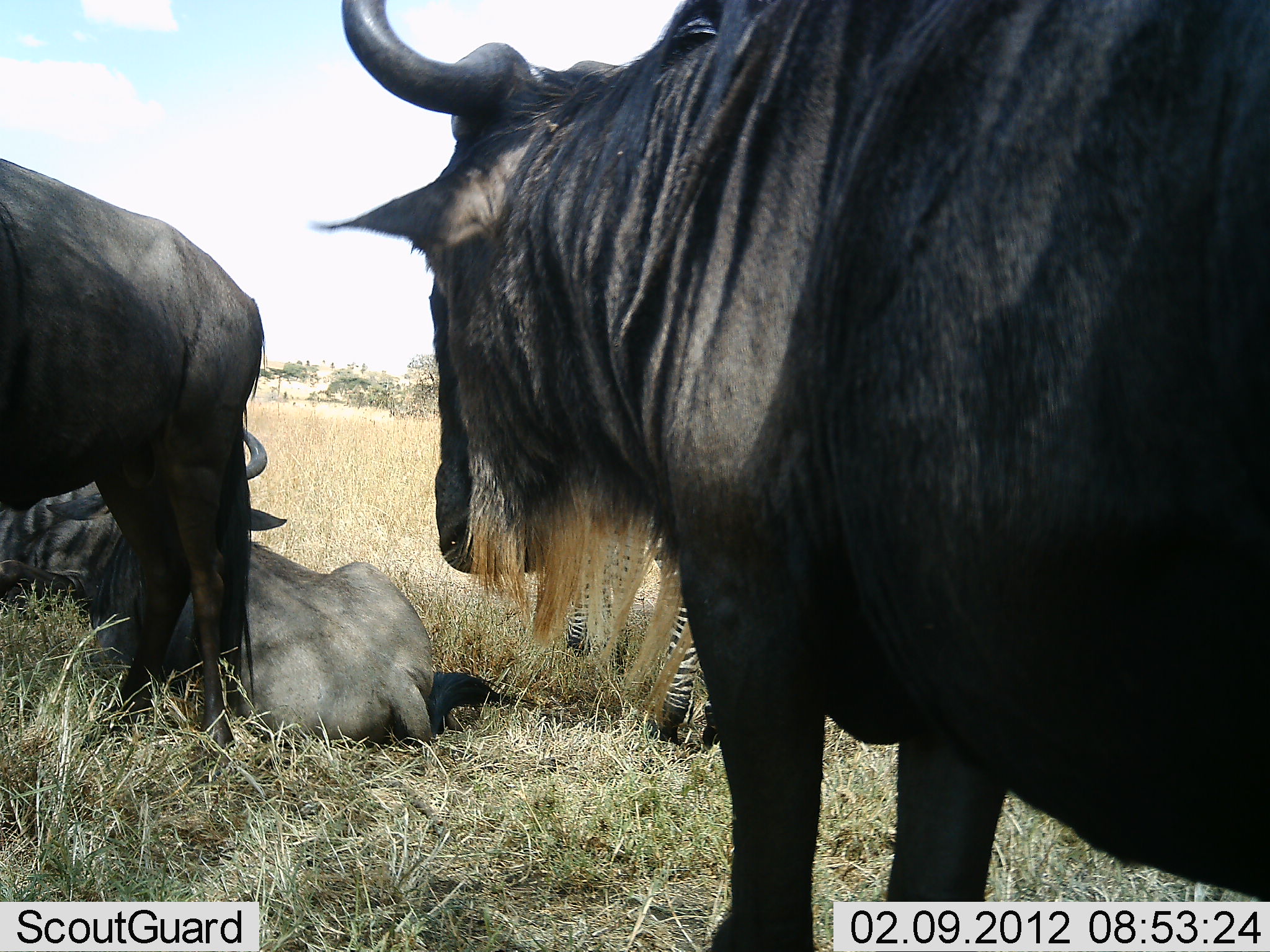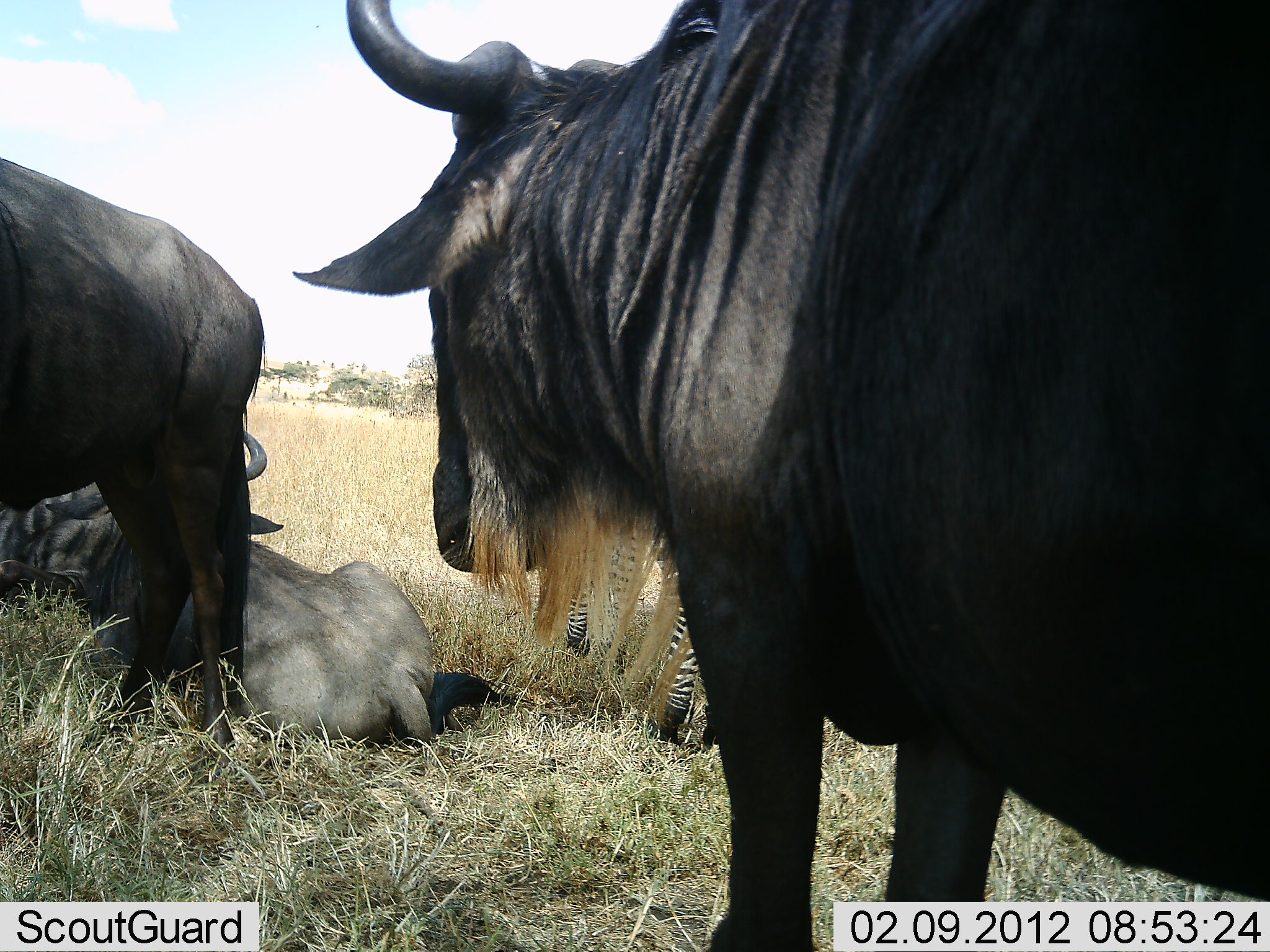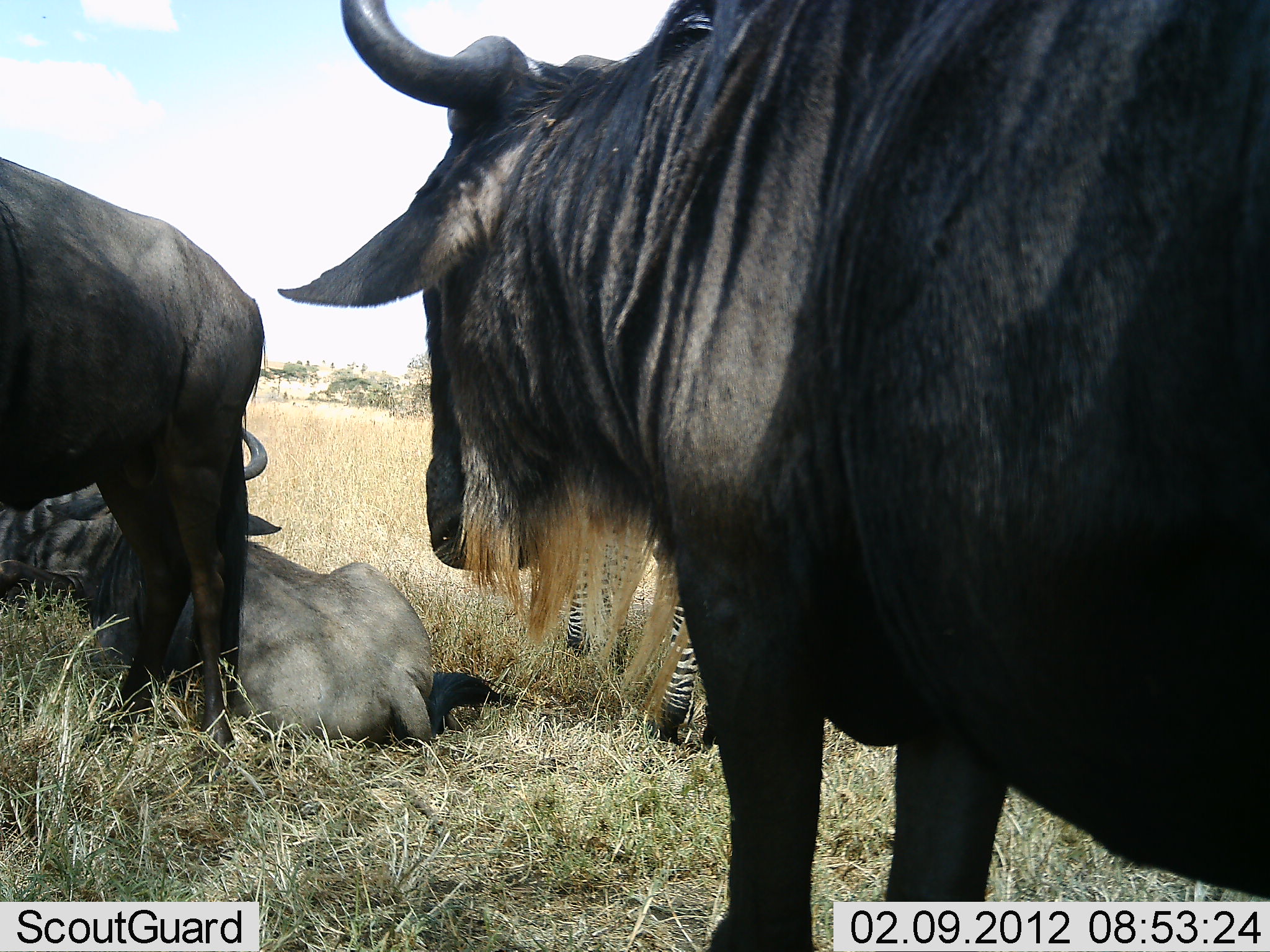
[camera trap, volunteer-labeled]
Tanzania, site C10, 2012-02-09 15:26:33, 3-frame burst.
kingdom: Animalia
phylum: Chordata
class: Mammalia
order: Artiodactyla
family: Bovidae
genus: Connochaetes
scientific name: Connochaetes taurinus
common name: blue wildebeest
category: wildebeest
Wildebeest (blue wildebeest) (Connochaetes taurinus), count 3. Behavior (volunteer vote fractions): standing 83%, resting 83%, moving 0%, interacting 0%. Young present (vote fraction): 4%. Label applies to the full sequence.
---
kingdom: Animalia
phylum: Chordata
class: Mammalia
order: Perissodactyla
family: Equidae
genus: Equus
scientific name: Equus quagga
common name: plains zebra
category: zebra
Zebra (plains zebra) (Equus quagga), count 1. Behavior (volunteer vote fractions): standing 87%, resting 13%, moving 0%, interacting 0%. Young present (vote fraction): 0%. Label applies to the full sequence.